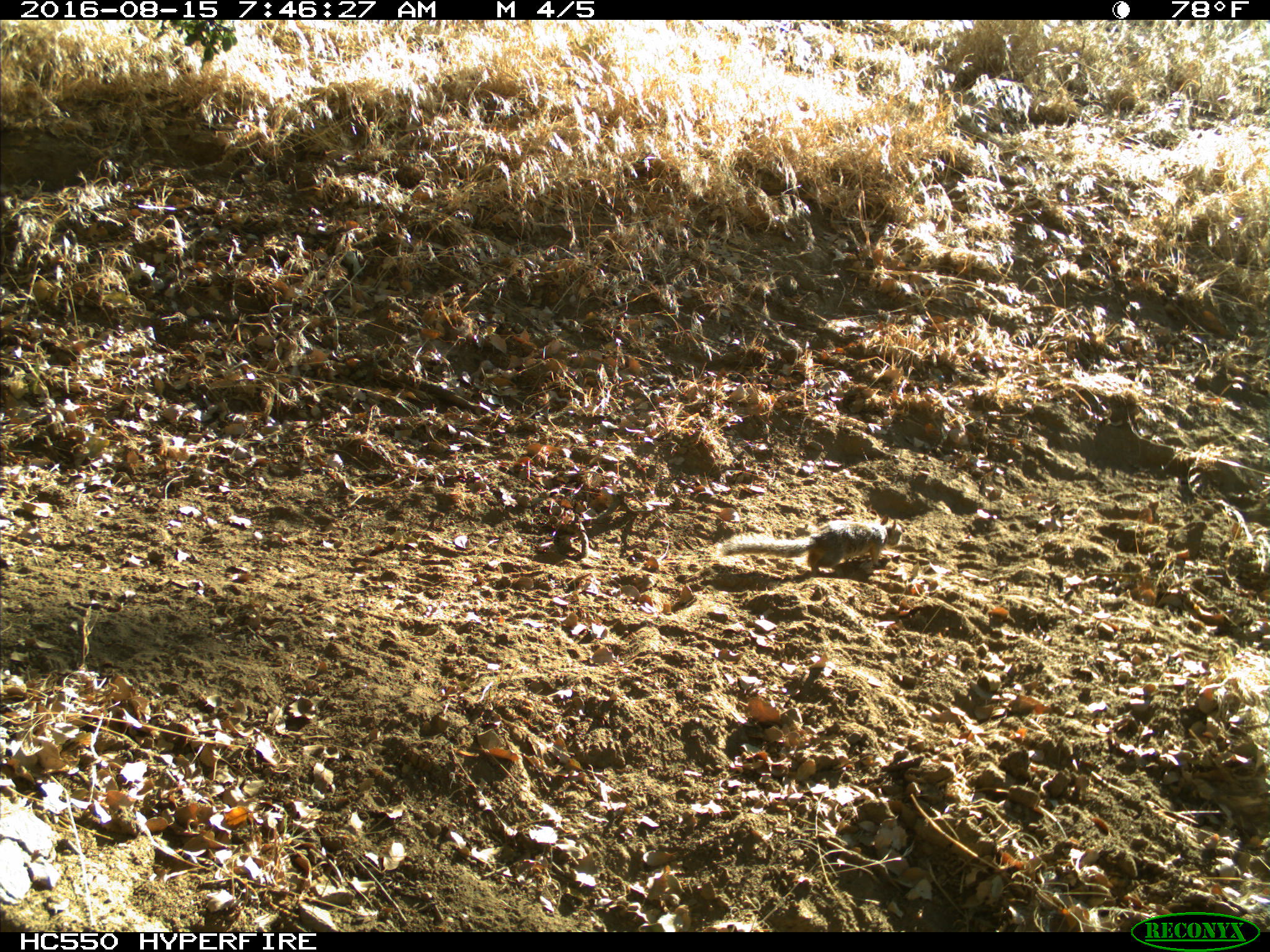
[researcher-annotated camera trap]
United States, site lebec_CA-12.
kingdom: Animalia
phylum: Chordata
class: Mammalia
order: Rodentia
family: Sciuridae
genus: Otospermophilus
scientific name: Otospermophilus beecheyi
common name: california ground squirrel